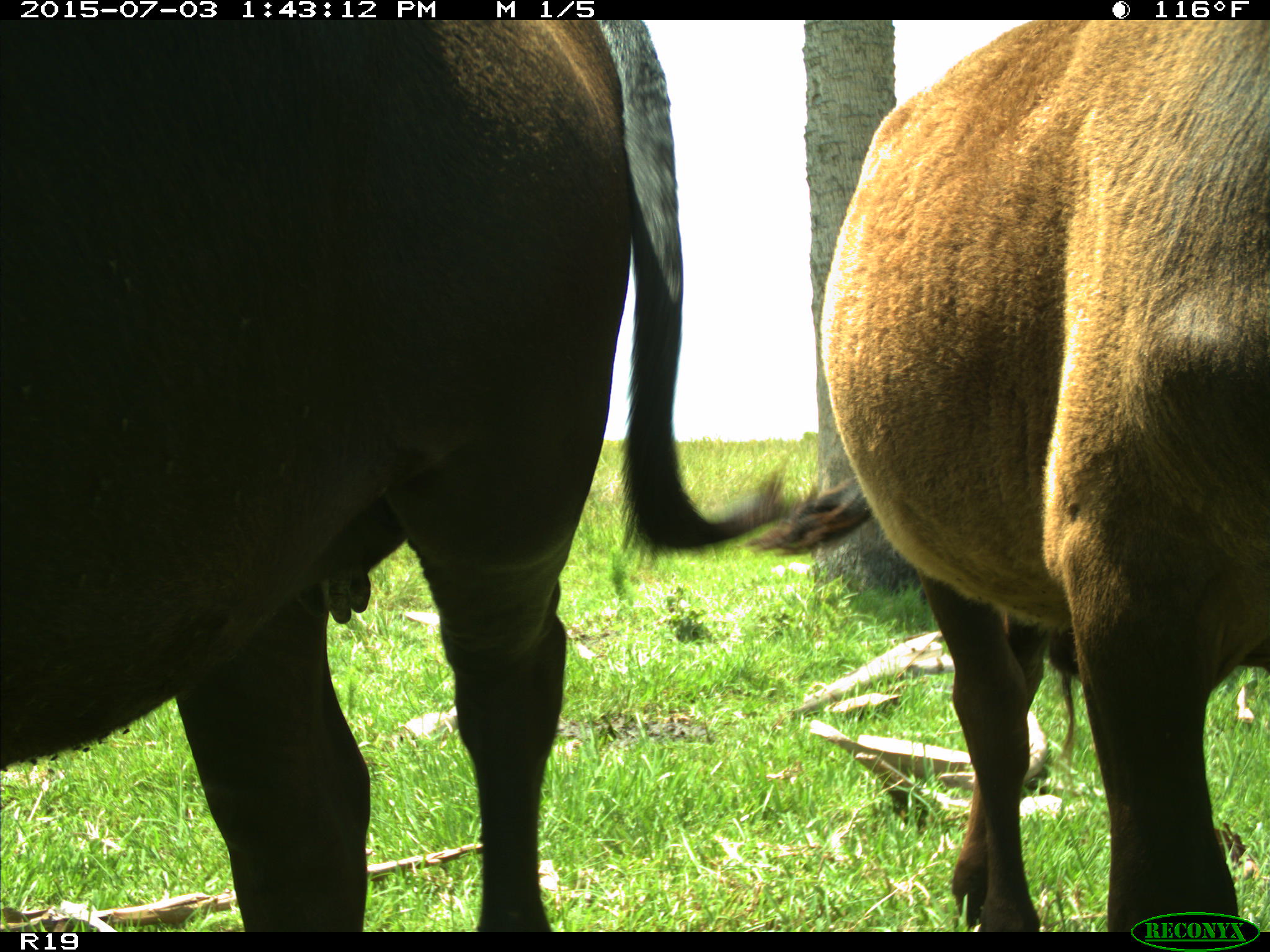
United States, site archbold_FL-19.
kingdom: Animalia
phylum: Chordata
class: Mammalia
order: Artiodactyla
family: Bovidae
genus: Bos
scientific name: Bos taurus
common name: domestic cow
Bos taurus (domestic cow).